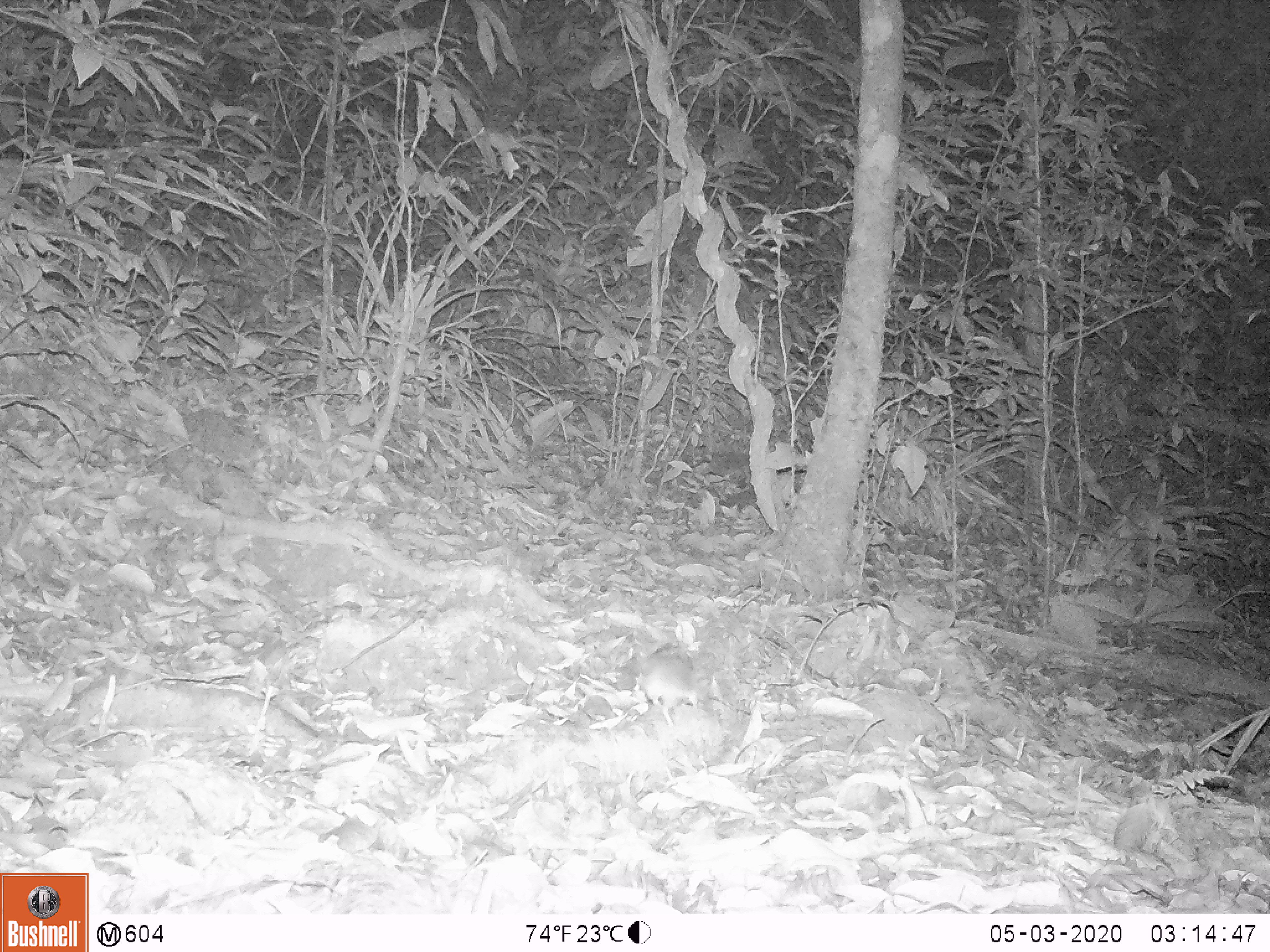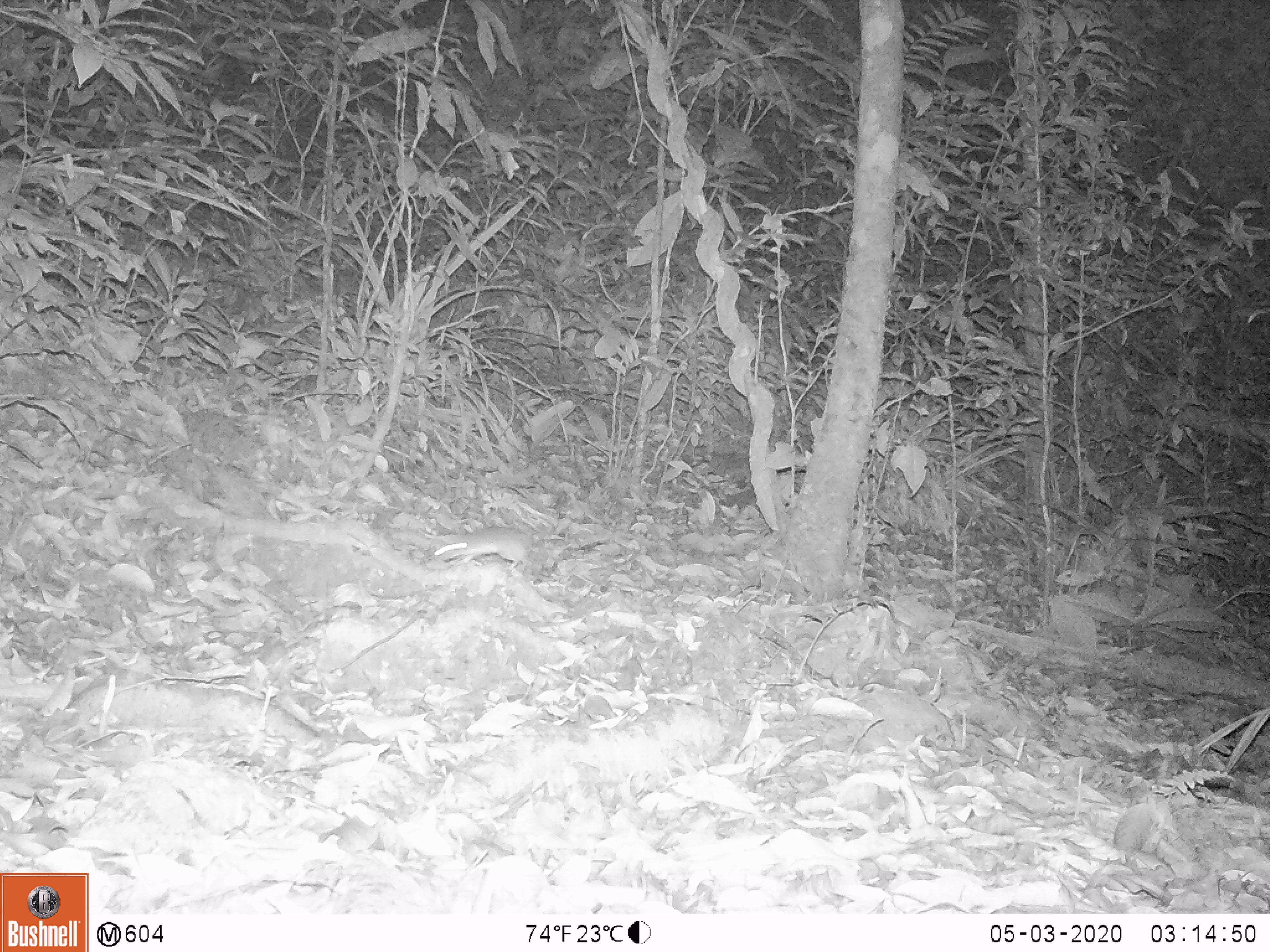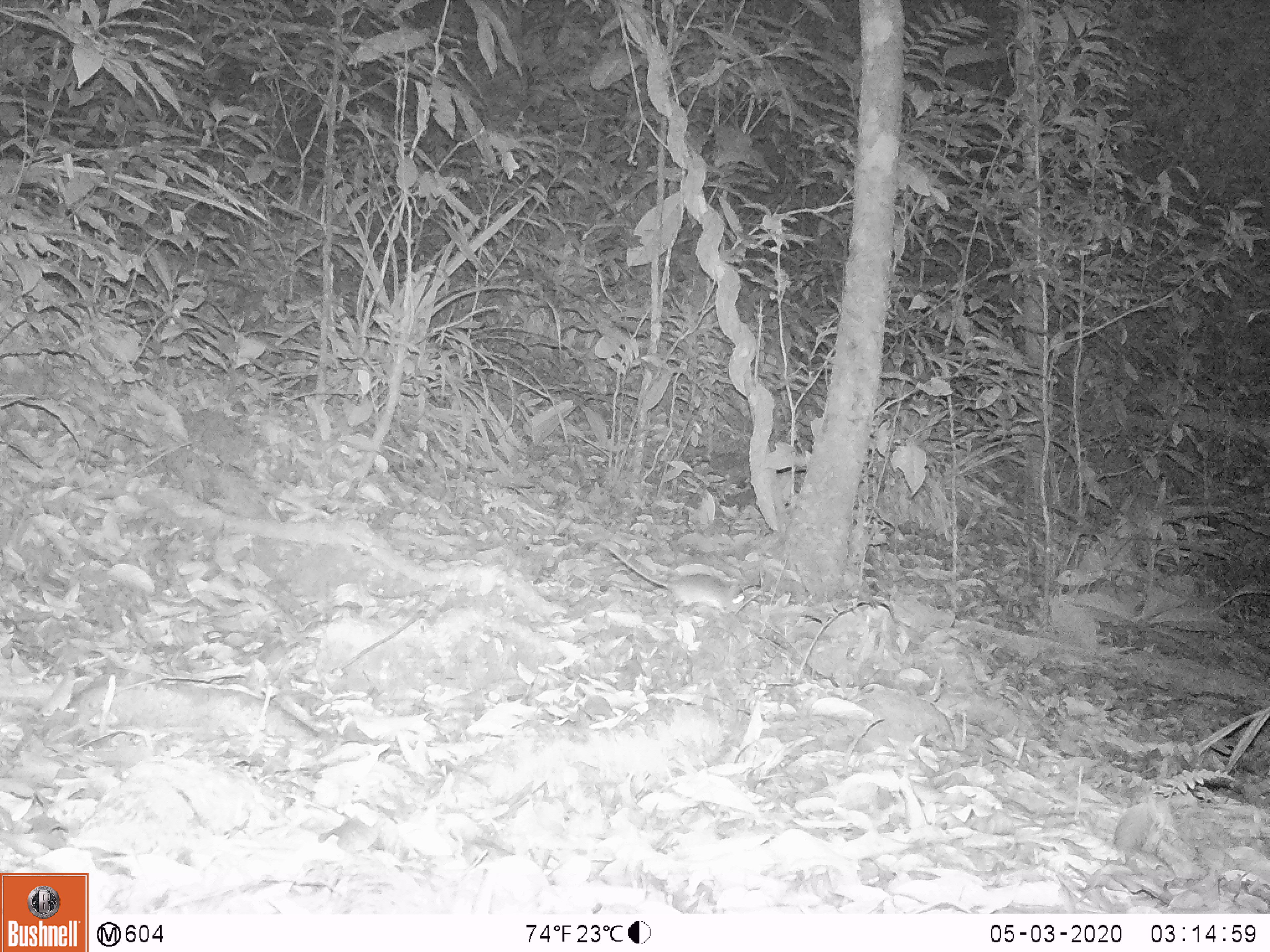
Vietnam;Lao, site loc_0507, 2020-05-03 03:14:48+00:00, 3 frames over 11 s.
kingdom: Animalia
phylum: Chordata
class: Mammalia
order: Rodentia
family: Muridae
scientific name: Muridae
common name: old-world mice and rats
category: unidentified murid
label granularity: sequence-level